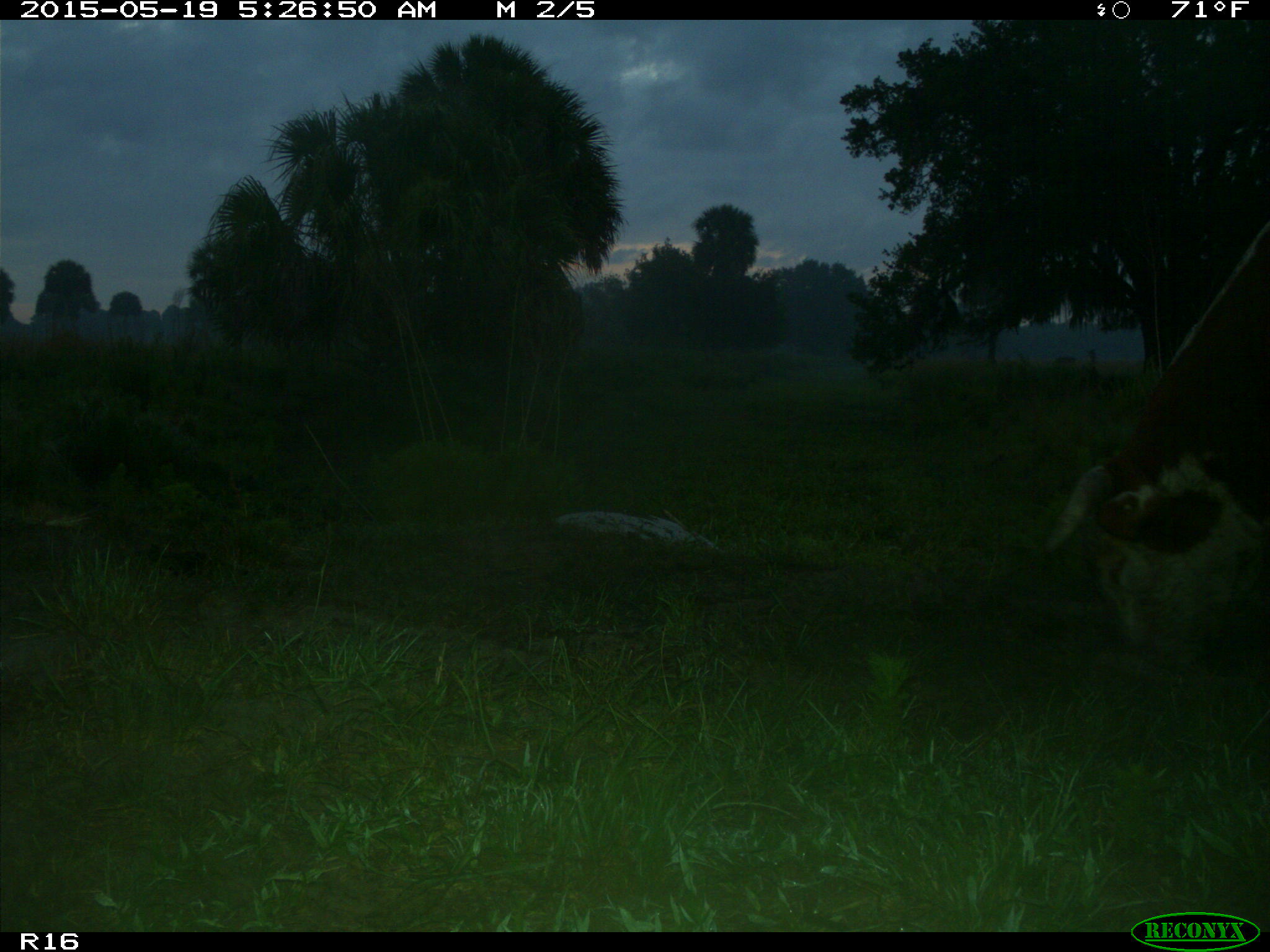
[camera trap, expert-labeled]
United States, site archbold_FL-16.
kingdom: Animalia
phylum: Chordata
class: Mammalia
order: Artiodactyla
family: Bovidae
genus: Bos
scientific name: Bos taurus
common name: domestic cow